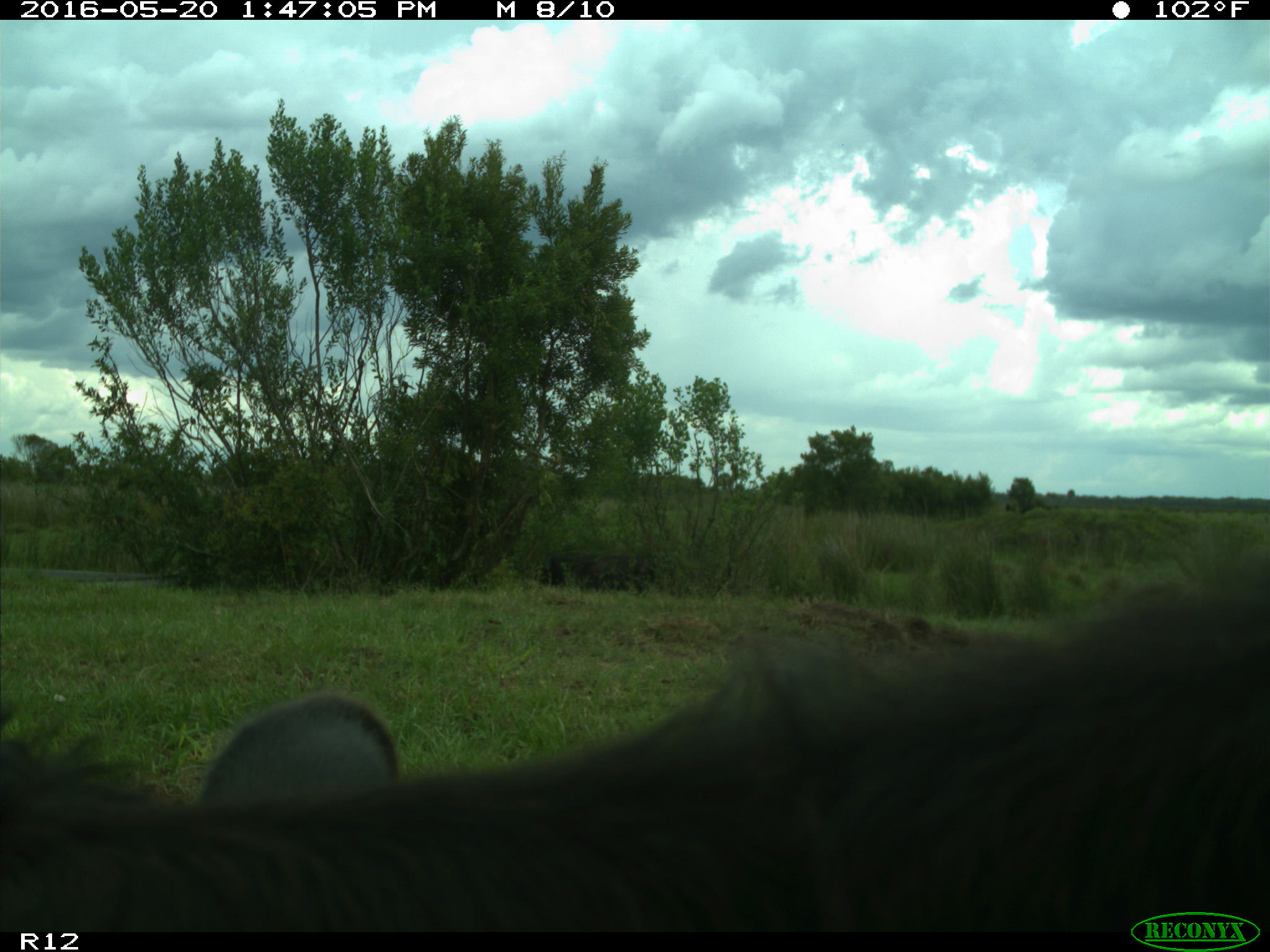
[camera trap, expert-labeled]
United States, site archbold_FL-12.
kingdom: Animalia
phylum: Chordata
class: Mammalia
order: Artiodactyla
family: Bovidae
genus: Bos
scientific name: Bos taurus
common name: domestic cow